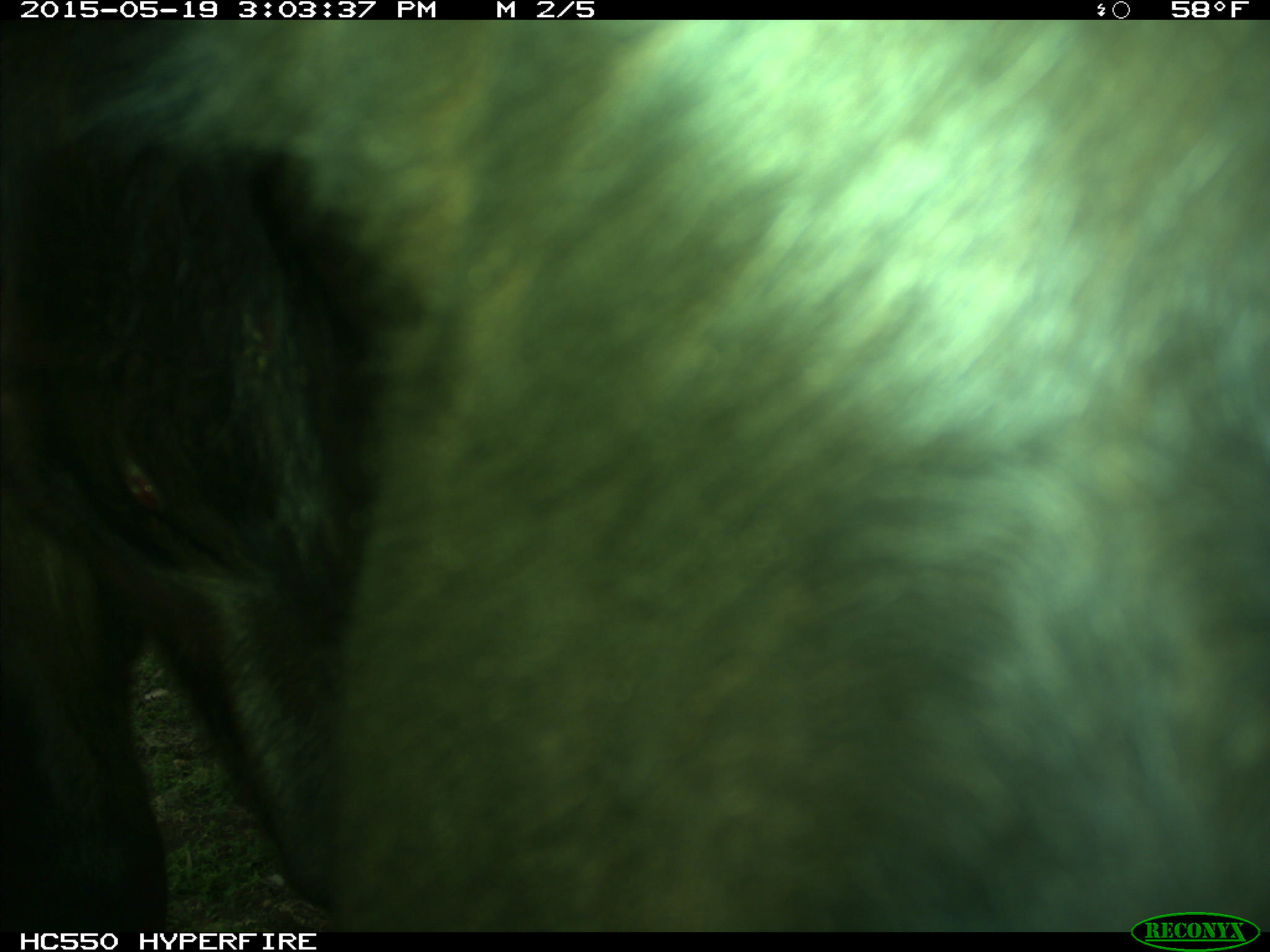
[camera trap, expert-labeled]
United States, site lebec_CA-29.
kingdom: Animalia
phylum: Chordata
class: Mammalia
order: Artiodactyla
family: Bovidae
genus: Bos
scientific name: Bos taurus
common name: domestic cow